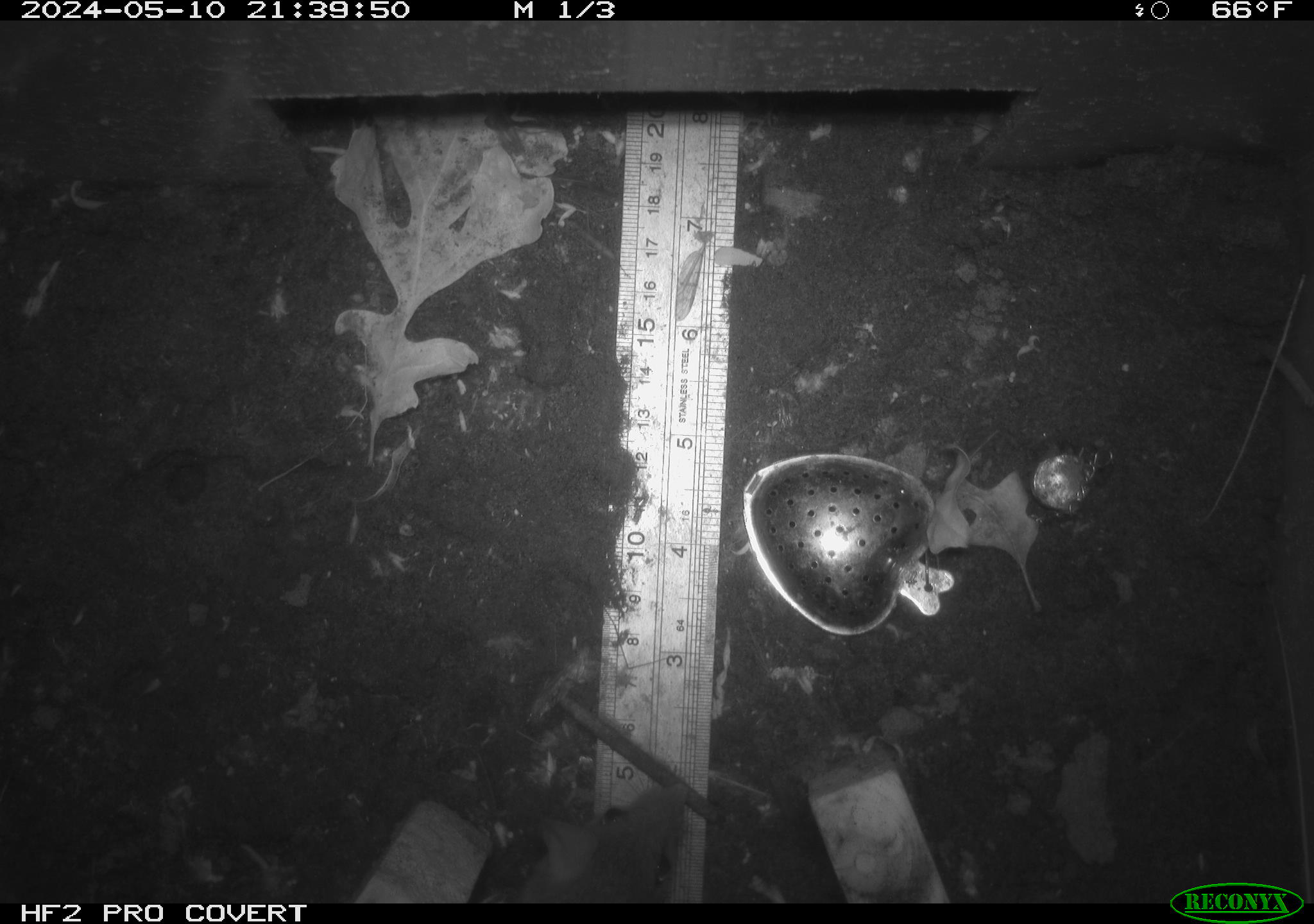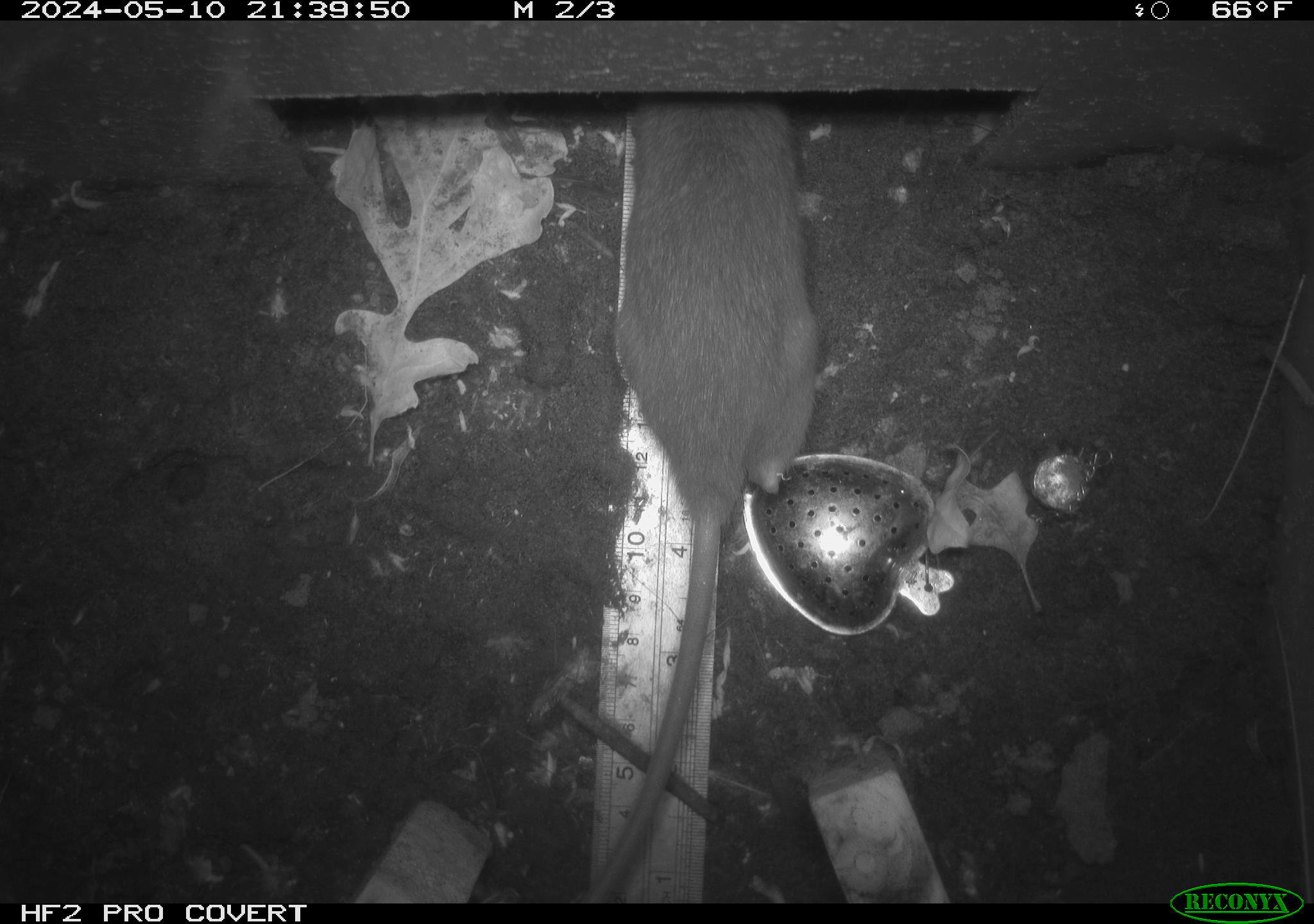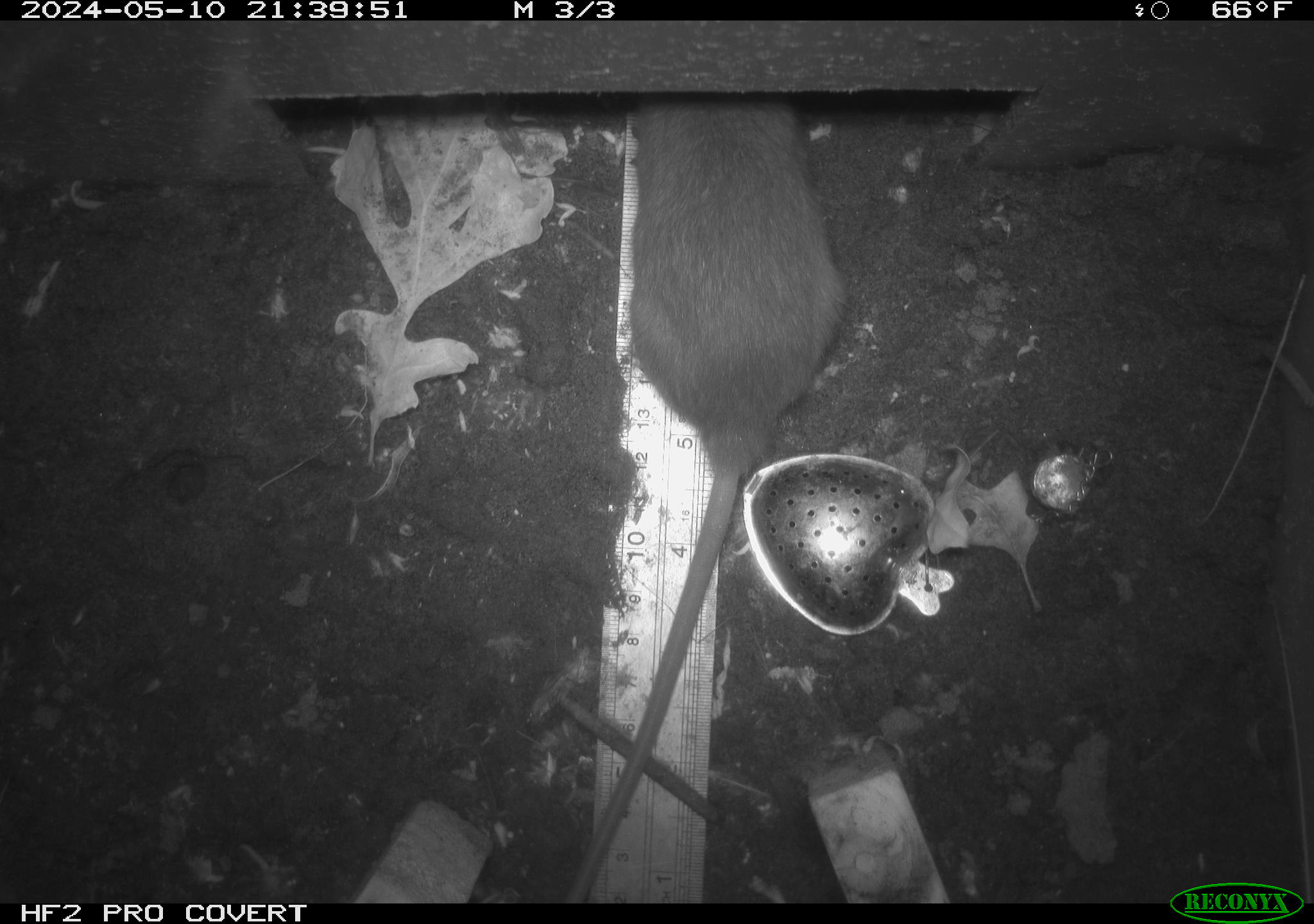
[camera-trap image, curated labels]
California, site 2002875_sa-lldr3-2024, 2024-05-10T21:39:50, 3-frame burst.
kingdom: Animalia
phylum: Chordata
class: Mammalia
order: Rodentia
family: Muridae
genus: Rattus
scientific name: Rattus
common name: rat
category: rattus species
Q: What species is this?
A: Rattus species (rat) (Rattus).